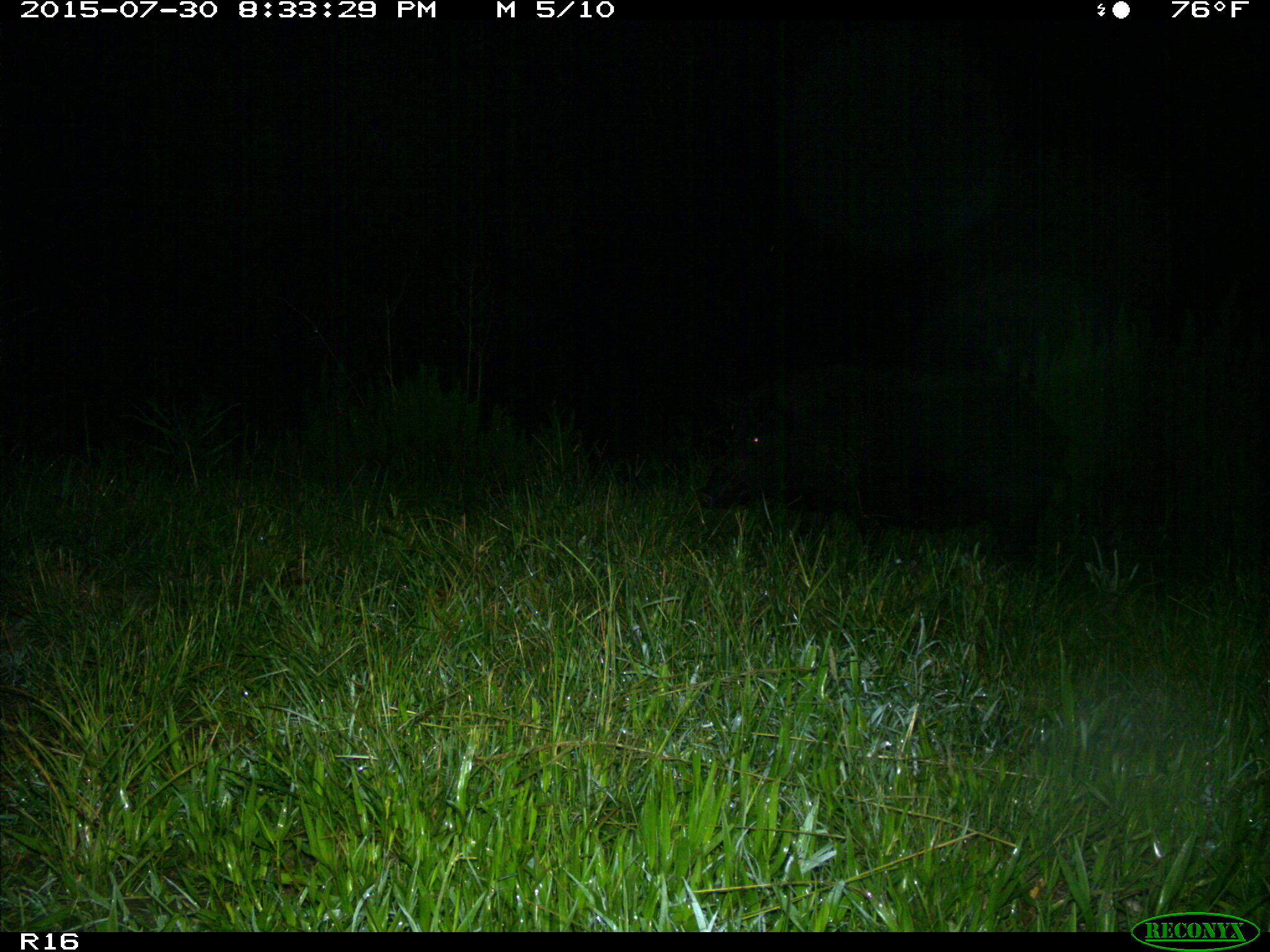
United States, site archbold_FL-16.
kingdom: Animalia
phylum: Chordata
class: Mammalia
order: Artiodactyla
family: Suidae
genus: Sus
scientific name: Sus scrofa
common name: wild boar